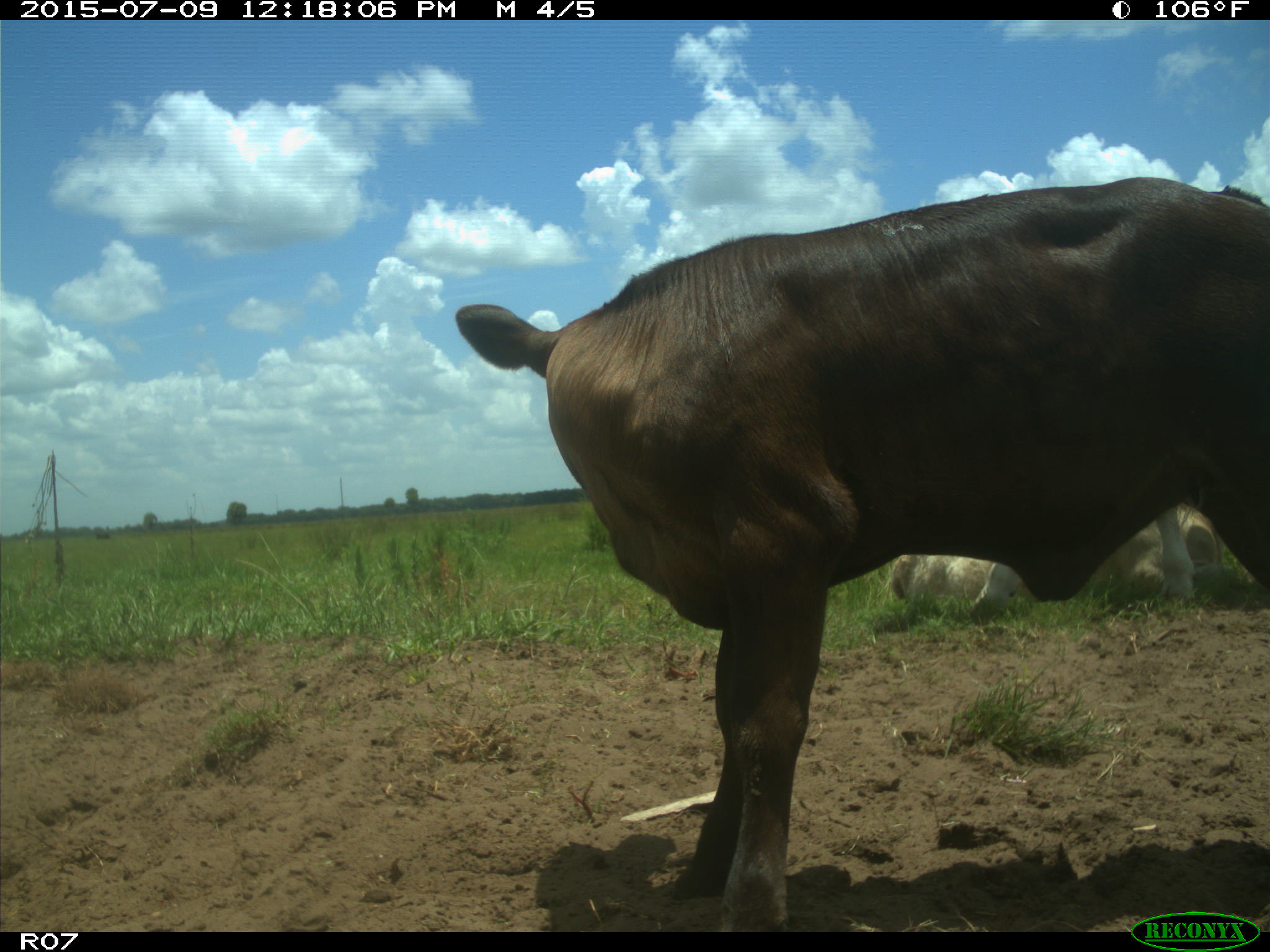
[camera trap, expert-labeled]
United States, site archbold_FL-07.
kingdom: Animalia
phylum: Chordata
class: Mammalia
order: Artiodactyla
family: Bovidae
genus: Bos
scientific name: Bos taurus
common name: domestic cow